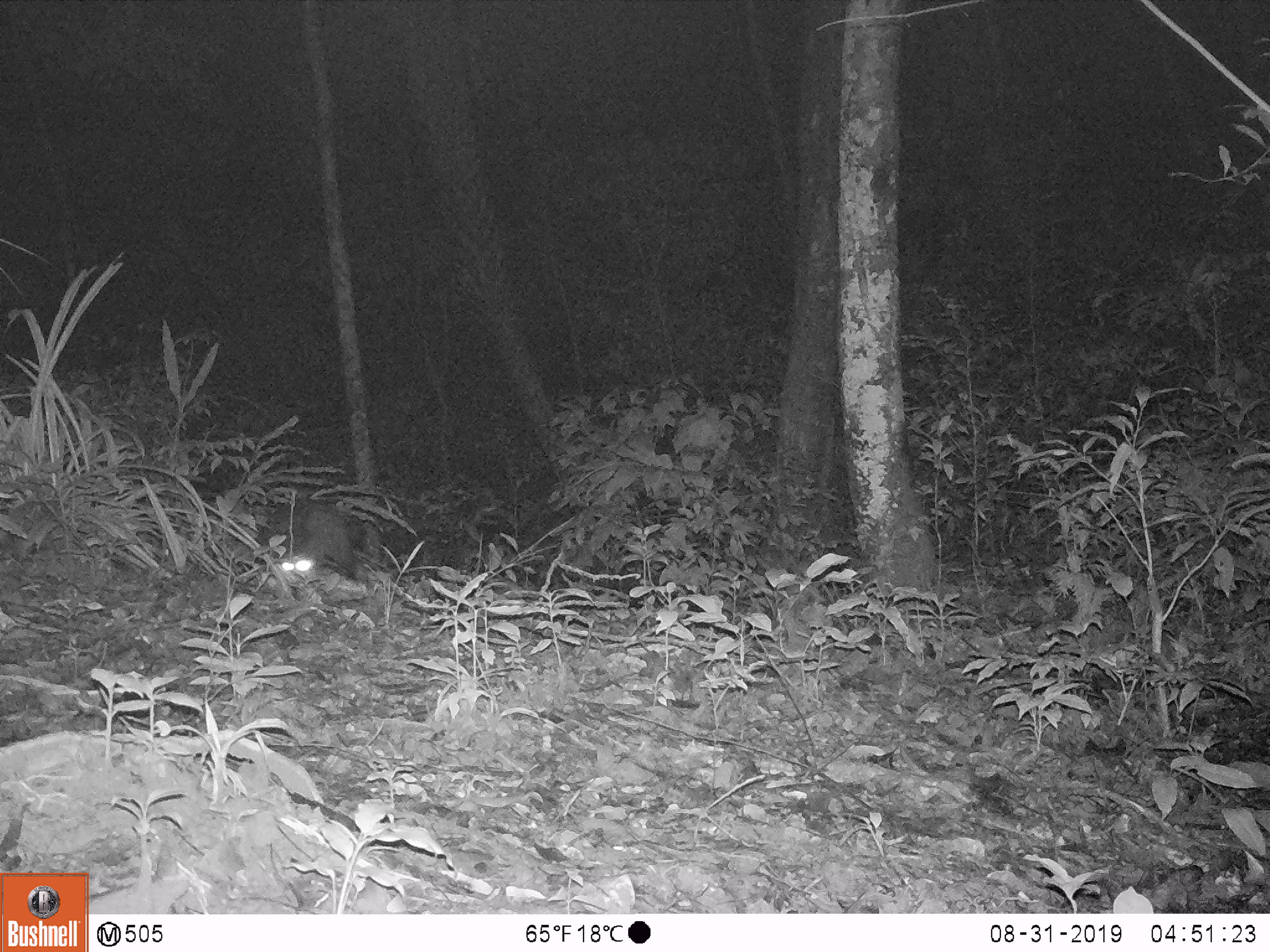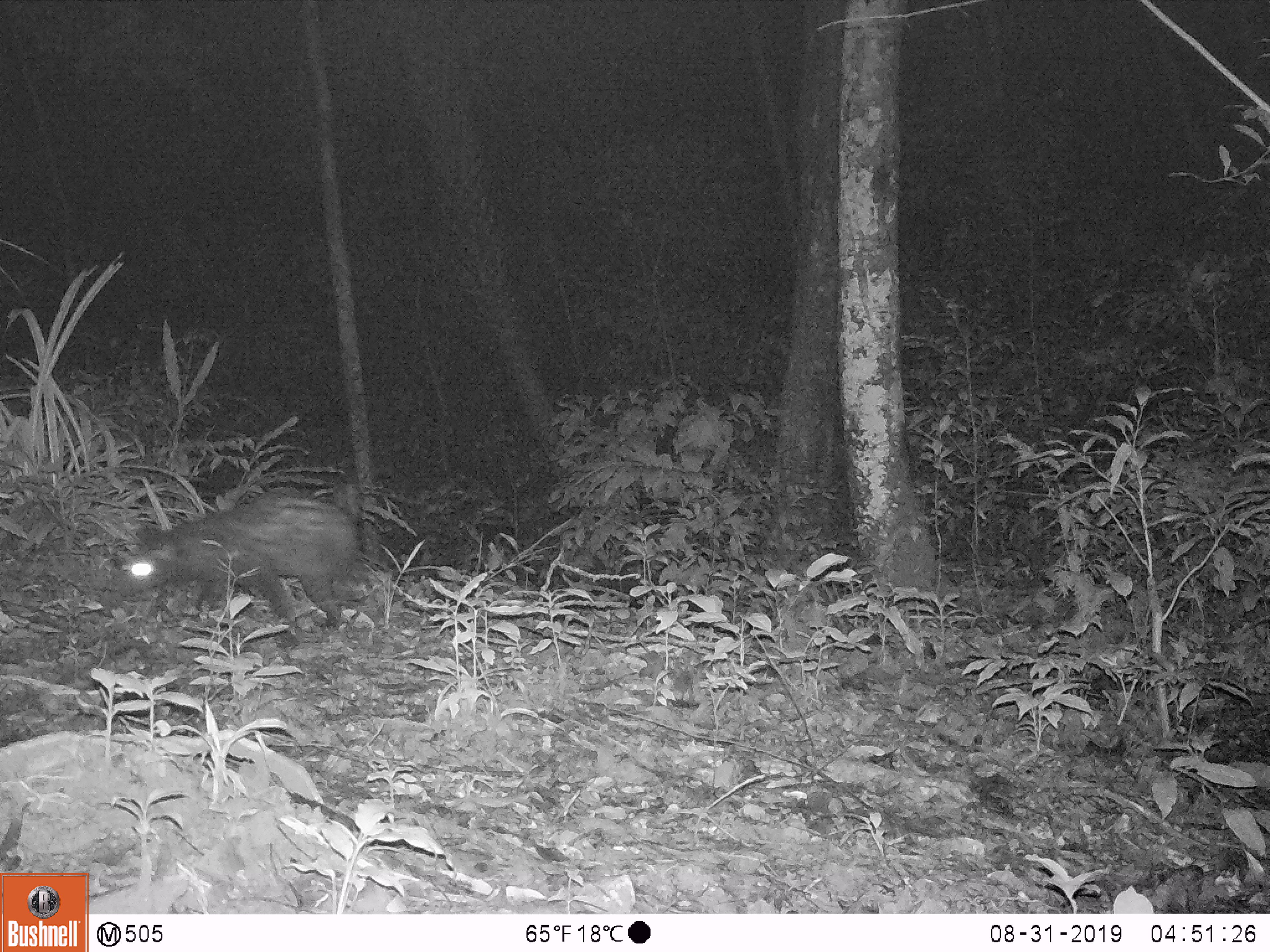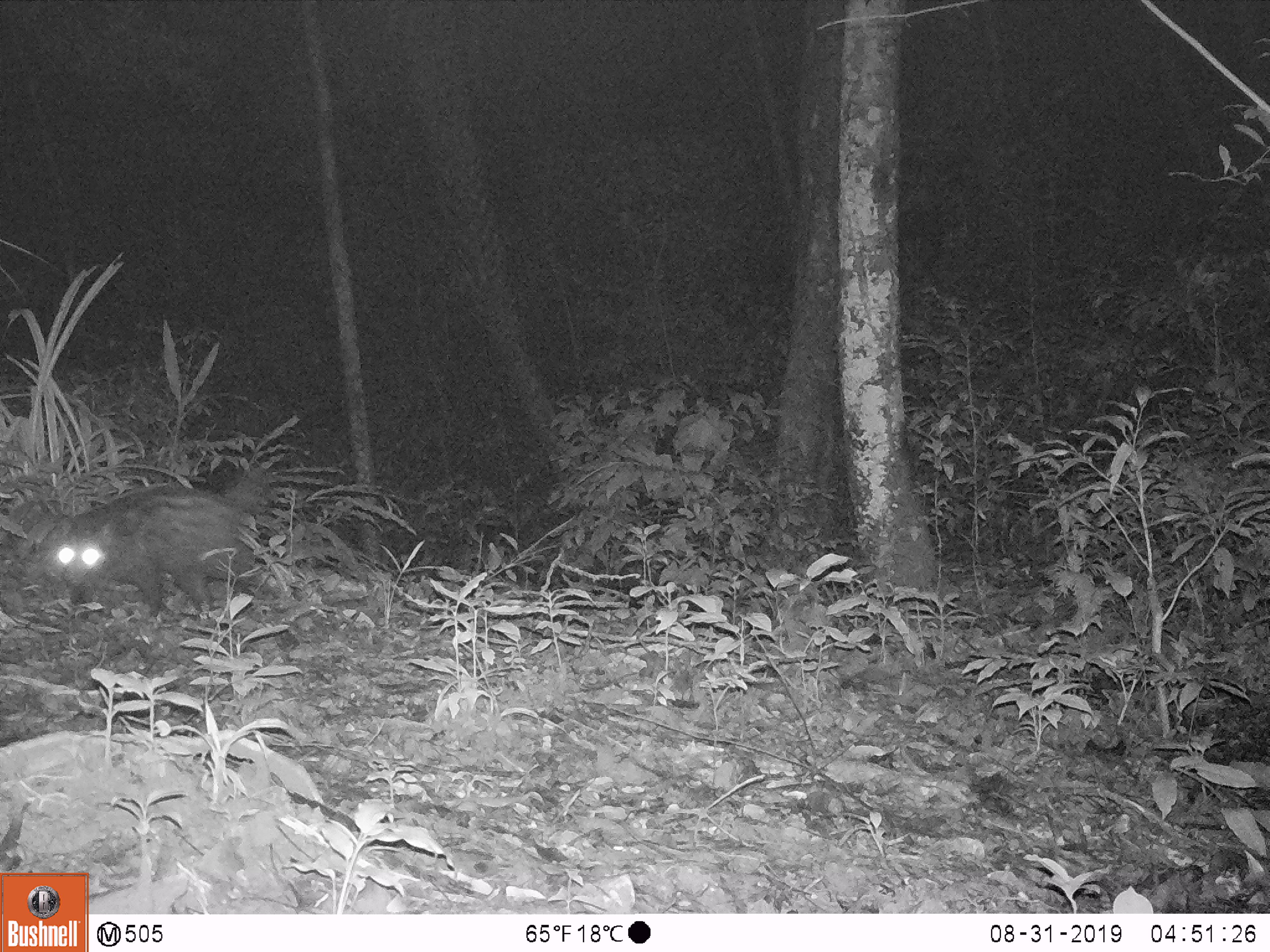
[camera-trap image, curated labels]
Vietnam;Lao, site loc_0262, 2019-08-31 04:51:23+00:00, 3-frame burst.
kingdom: Animalia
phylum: Chordata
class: Mammalia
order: Carnivora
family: Viverridae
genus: Paradoxurus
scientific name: Paradoxurus hermaphroditus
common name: common palm civet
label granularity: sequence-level